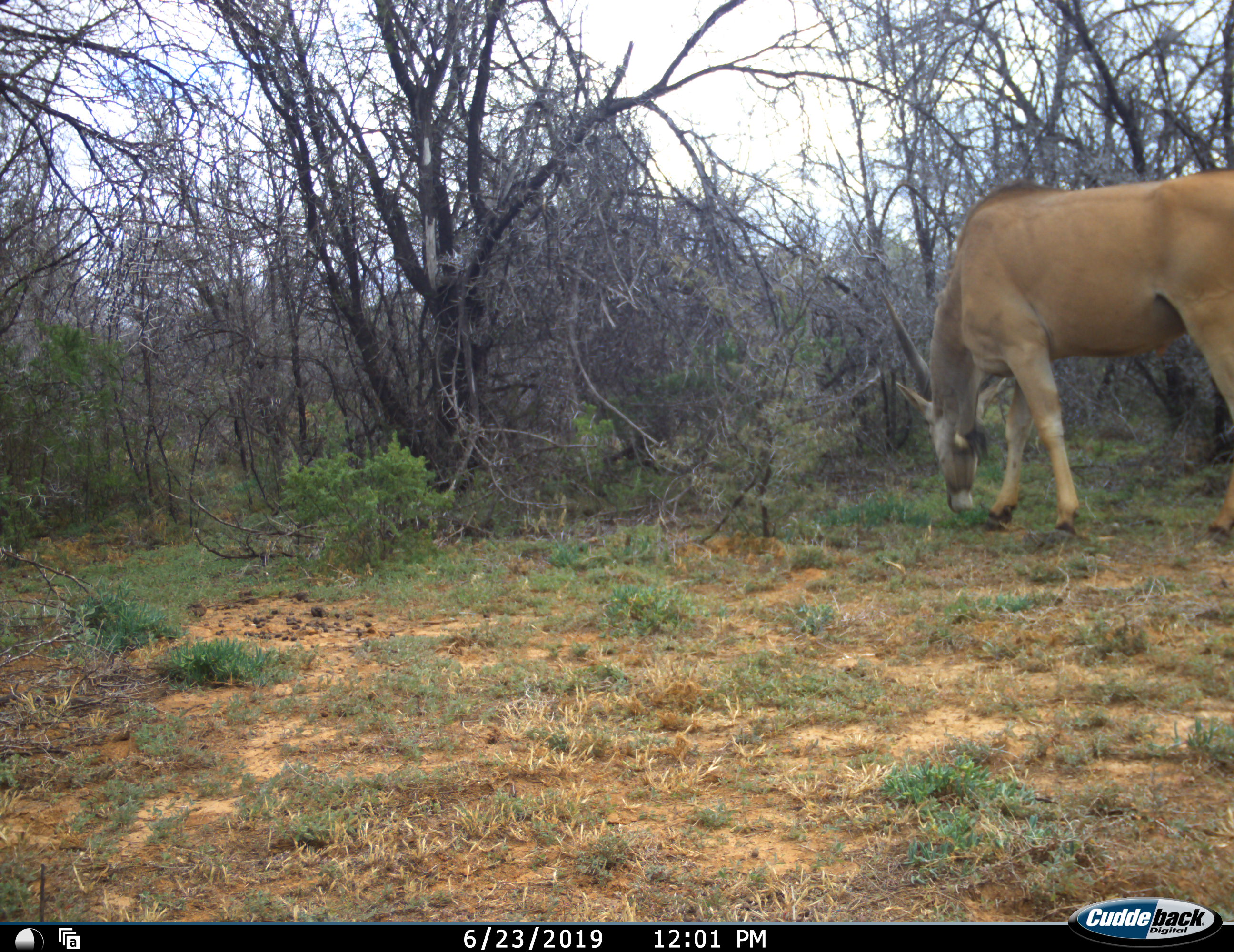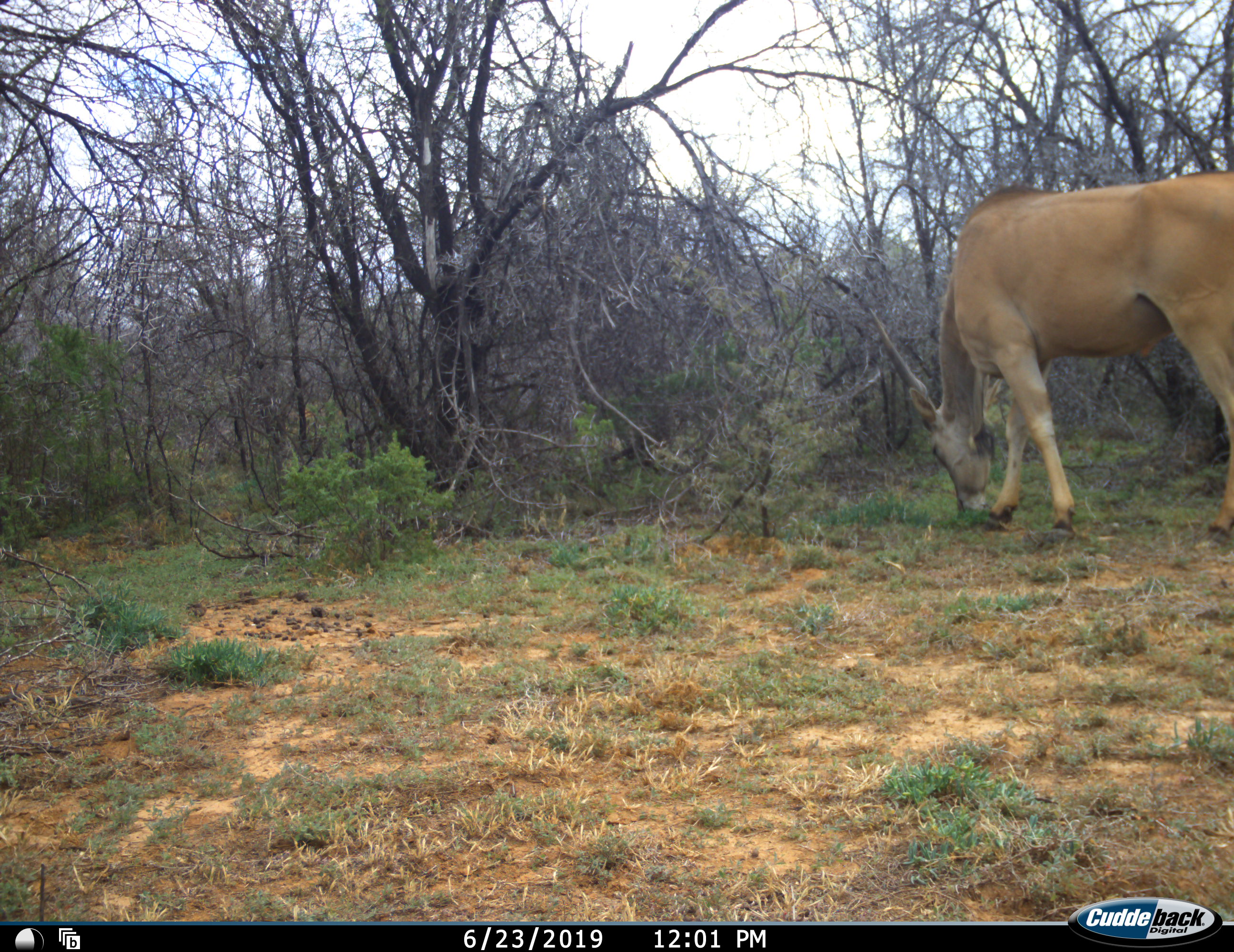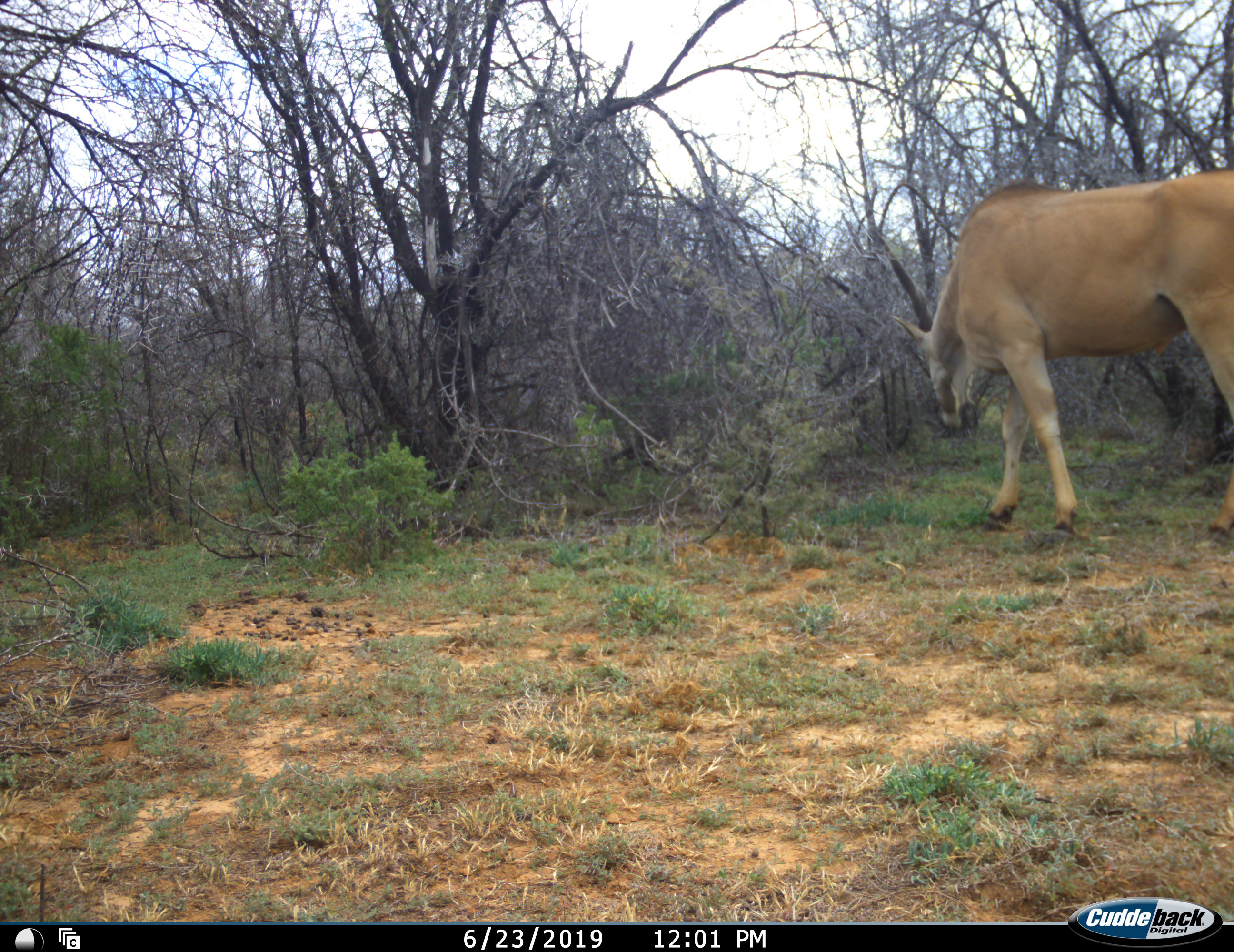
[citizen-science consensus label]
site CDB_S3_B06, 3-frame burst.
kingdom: Animalia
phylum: Chordata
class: Mammalia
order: Artiodactyla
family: Bovidae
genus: Tragelaphus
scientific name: Tragelaphus oryx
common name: eland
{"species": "eland (Tragelaphus oryx)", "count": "1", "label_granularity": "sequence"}